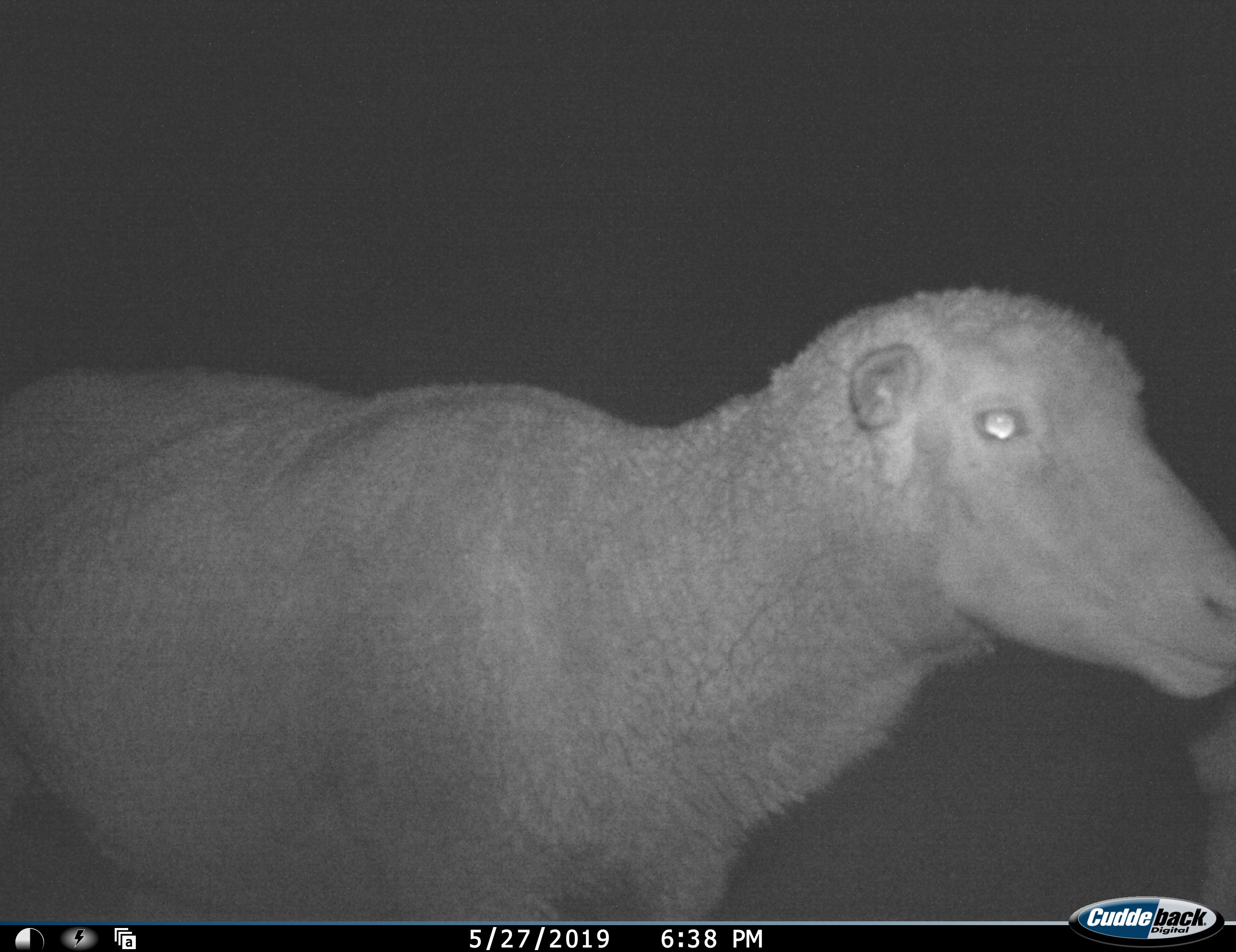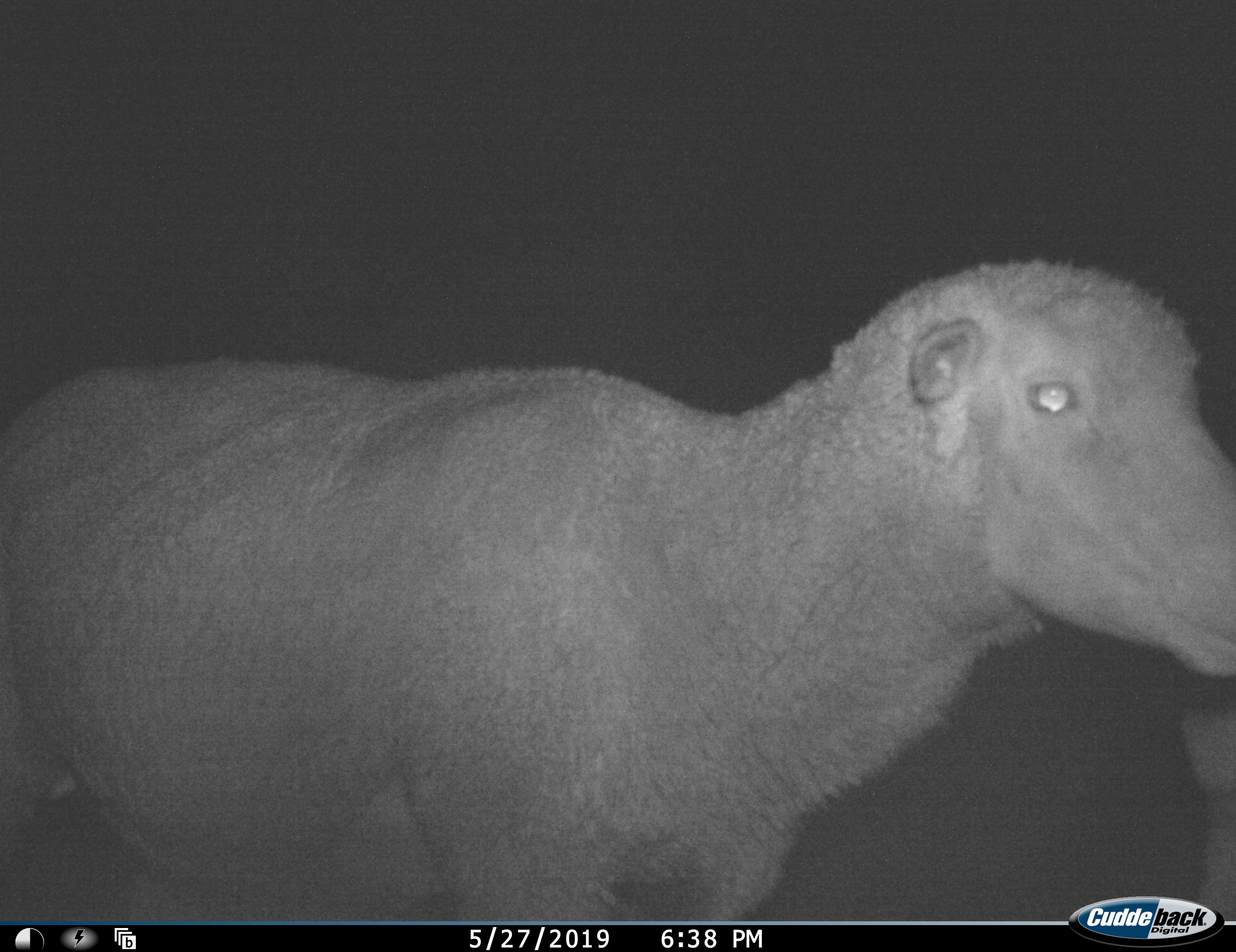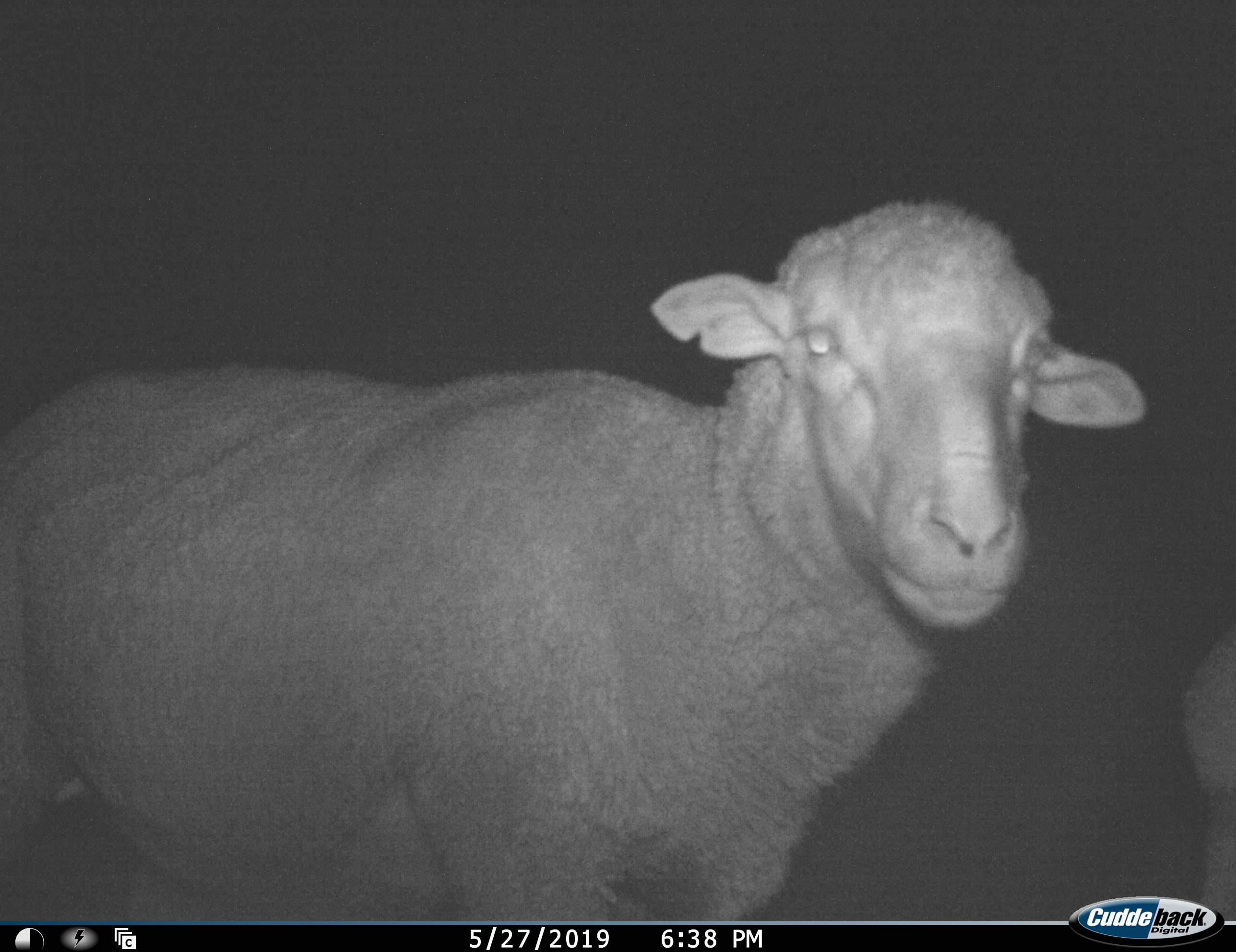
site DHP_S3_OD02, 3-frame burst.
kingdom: Animalia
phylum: Chordata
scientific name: Vertebrata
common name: domestic animal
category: domesticanimal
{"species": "domesticanimal (domestic animal) (Vertebrata)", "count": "2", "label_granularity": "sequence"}